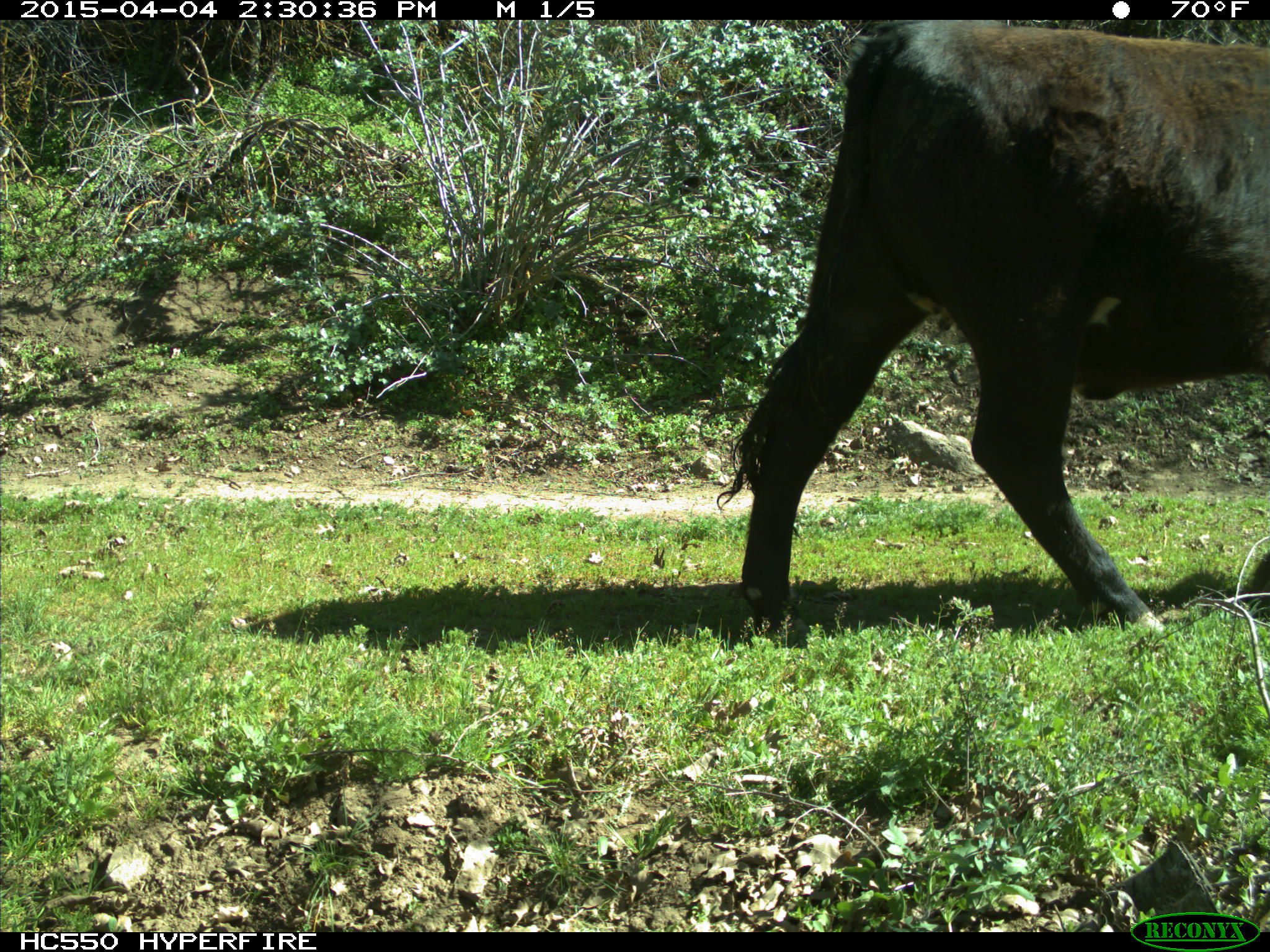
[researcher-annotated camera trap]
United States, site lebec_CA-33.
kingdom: Animalia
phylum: Chordata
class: Mammalia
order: Artiodactyla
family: Bovidae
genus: Bos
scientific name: Bos taurus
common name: domestic cow